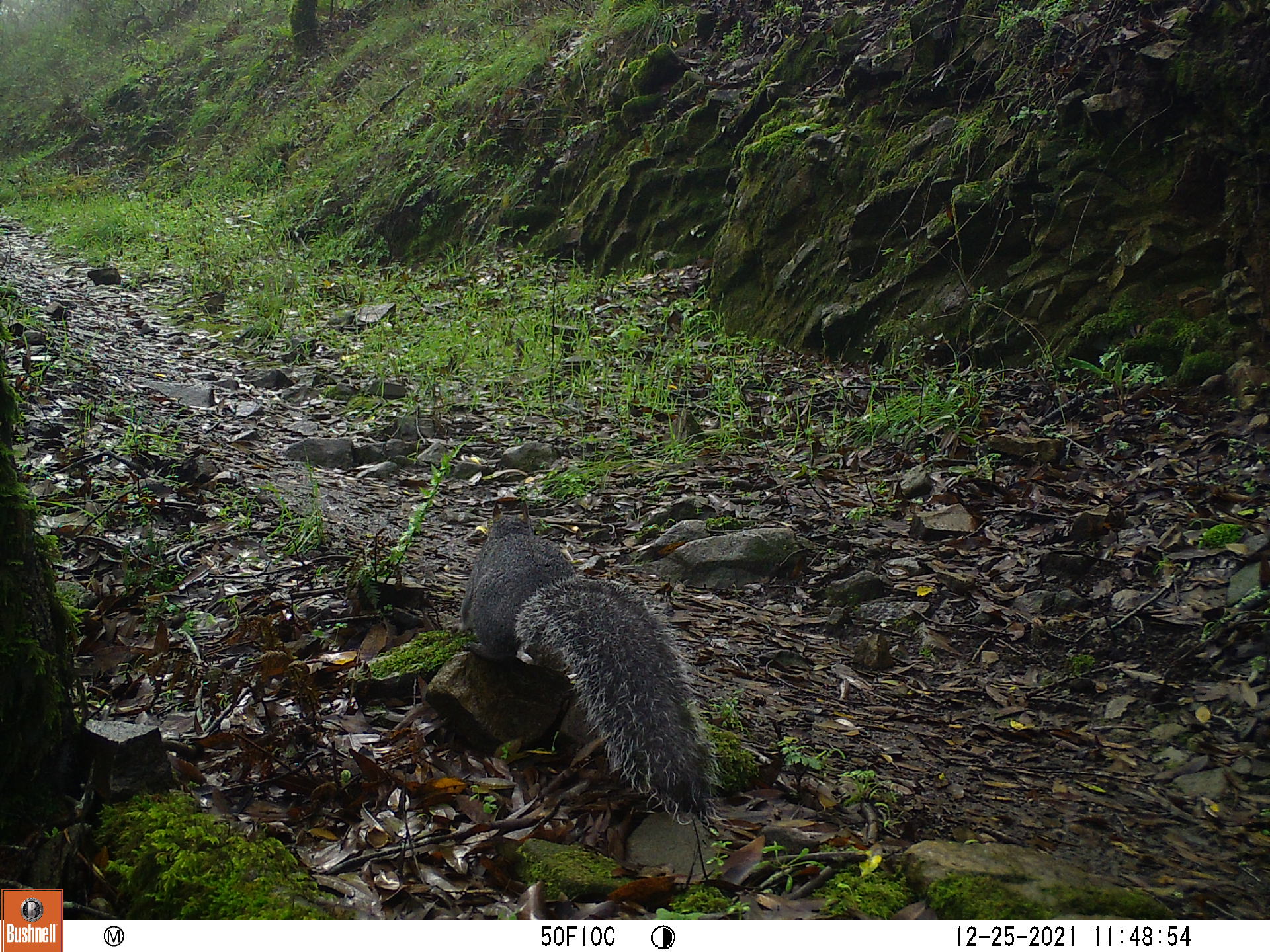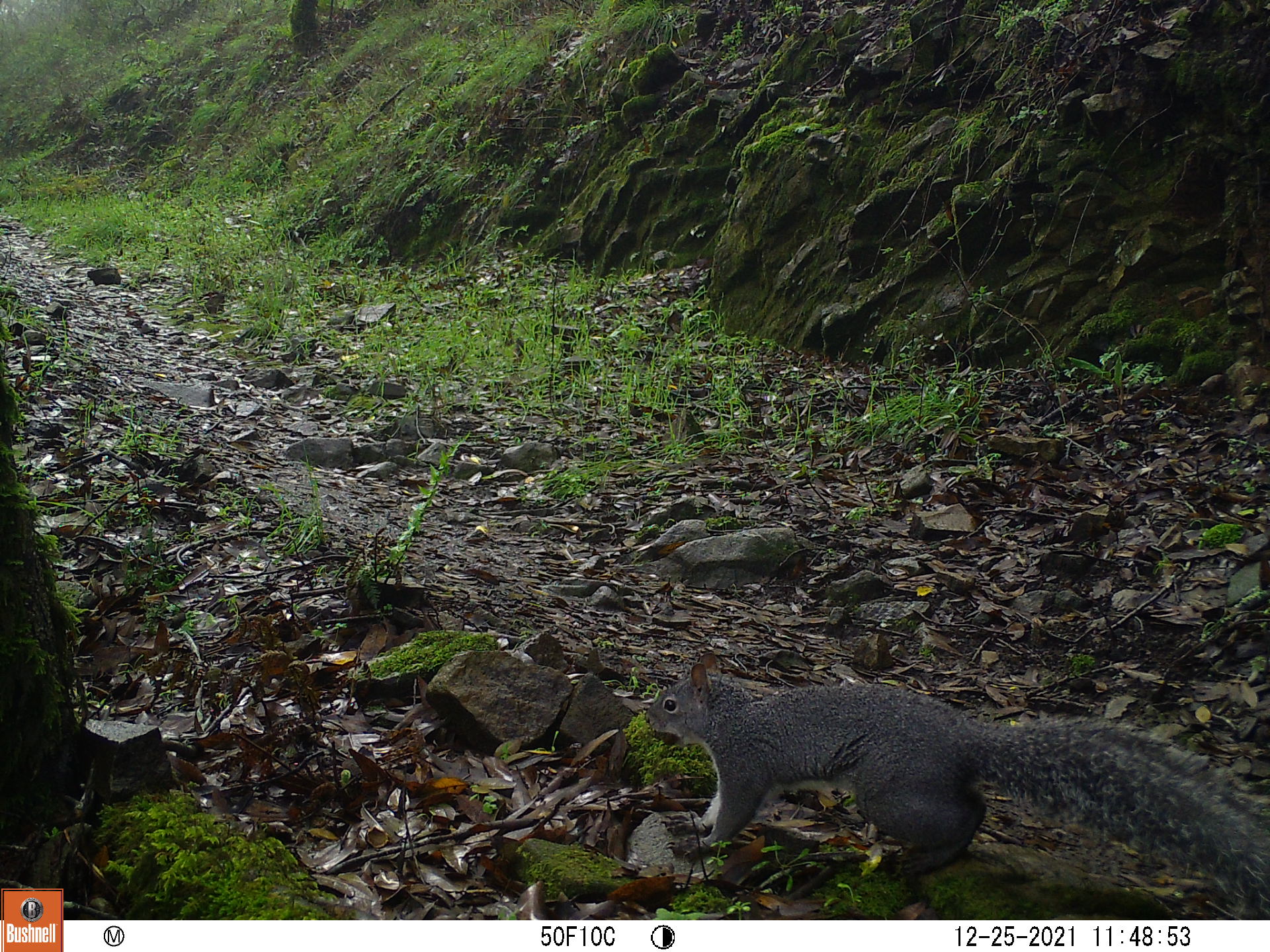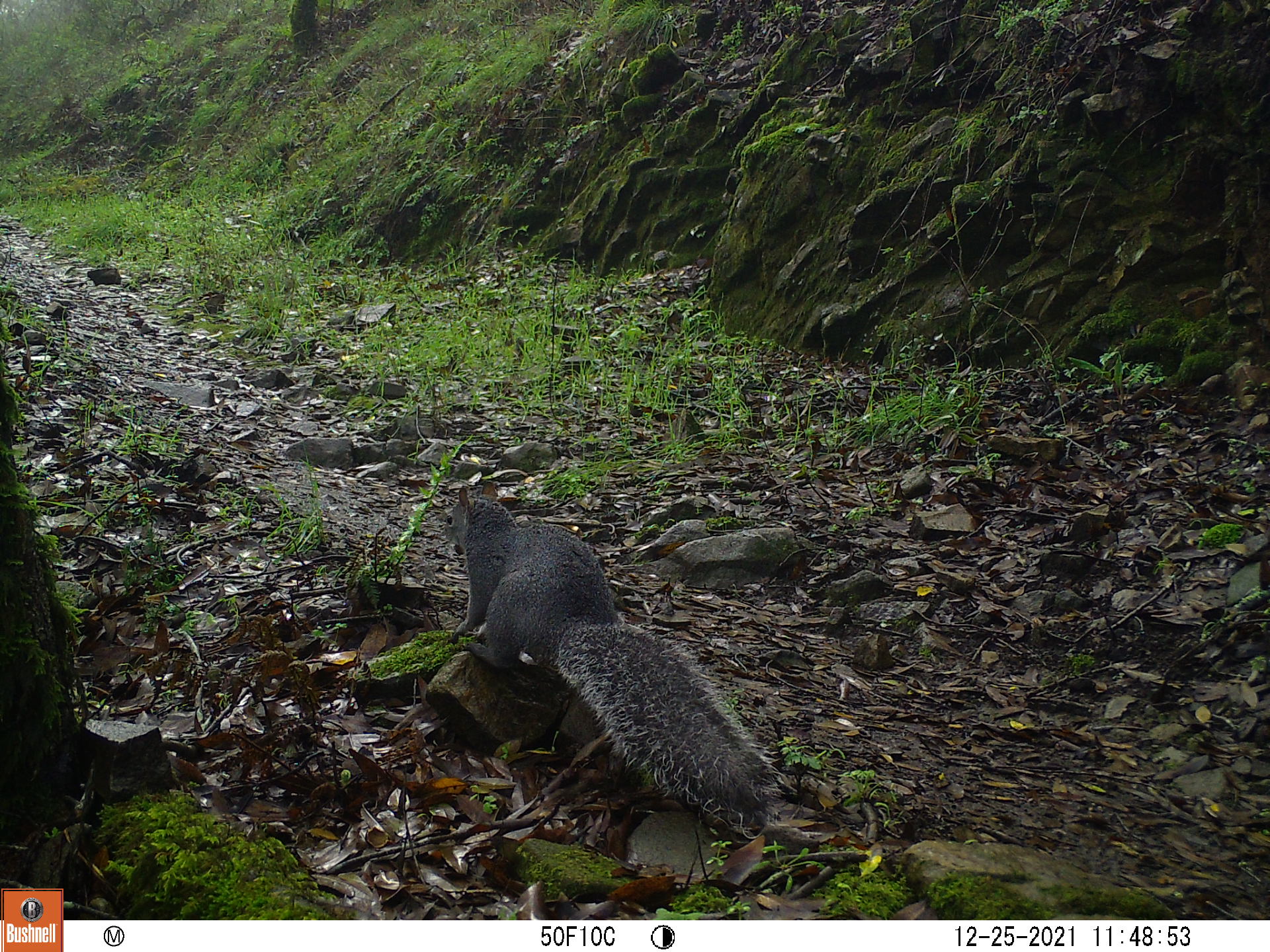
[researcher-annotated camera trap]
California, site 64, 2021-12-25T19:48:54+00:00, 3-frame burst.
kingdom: Animalia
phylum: Chordata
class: Mammalia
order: Rodentia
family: Sciuridae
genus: Sciurus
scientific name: Sciurus griseus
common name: western gray squirrel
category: western grey squirrel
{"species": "western grey squirrel (western gray squirrel) (Sciurus griseus)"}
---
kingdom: Animalia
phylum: Chordata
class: Mammalia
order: Rodentia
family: Sciuridae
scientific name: Sciuridae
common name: squirrel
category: unknown squirrel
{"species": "unknown squirrel (squirrel) (Sciuridae)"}